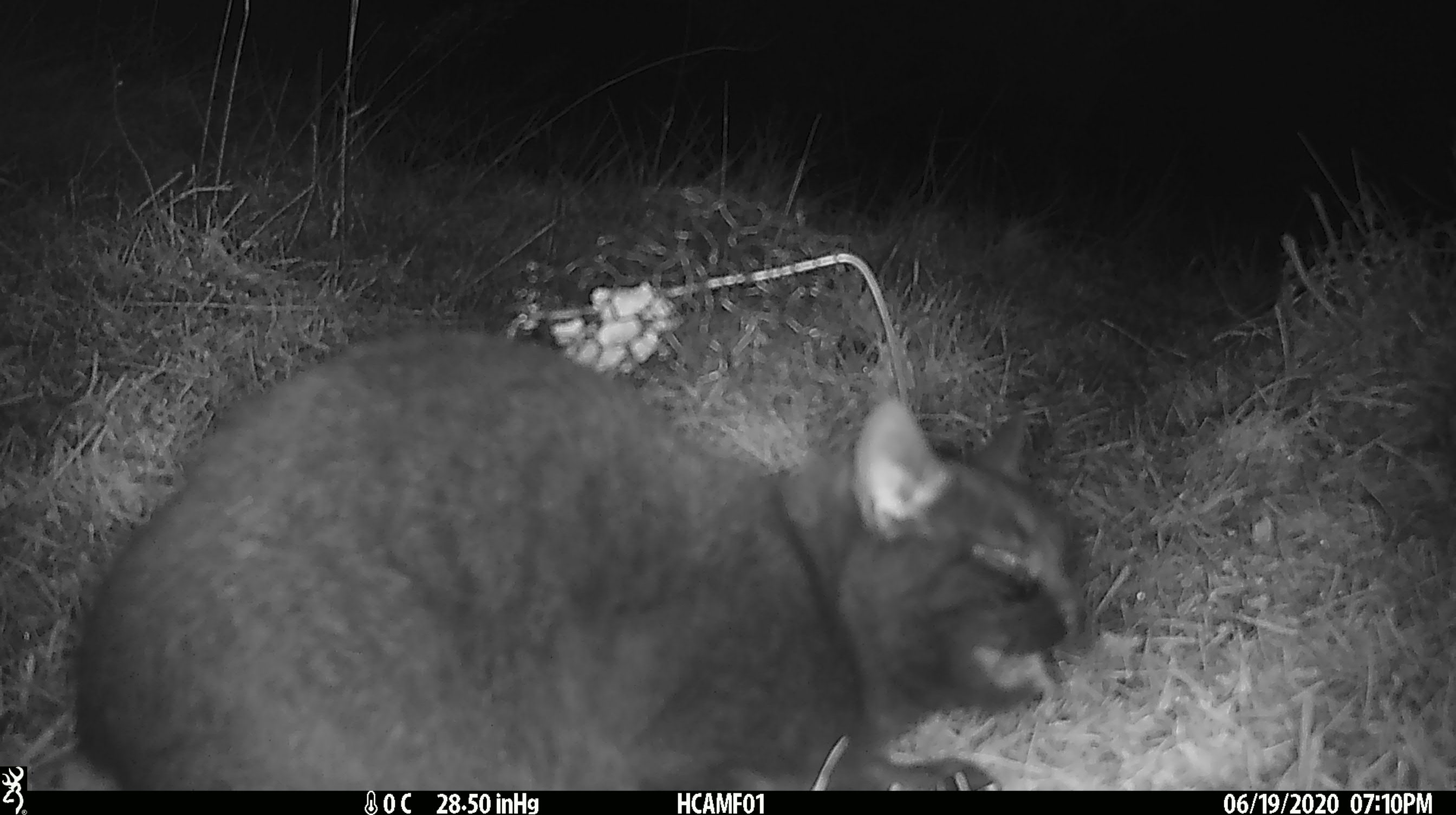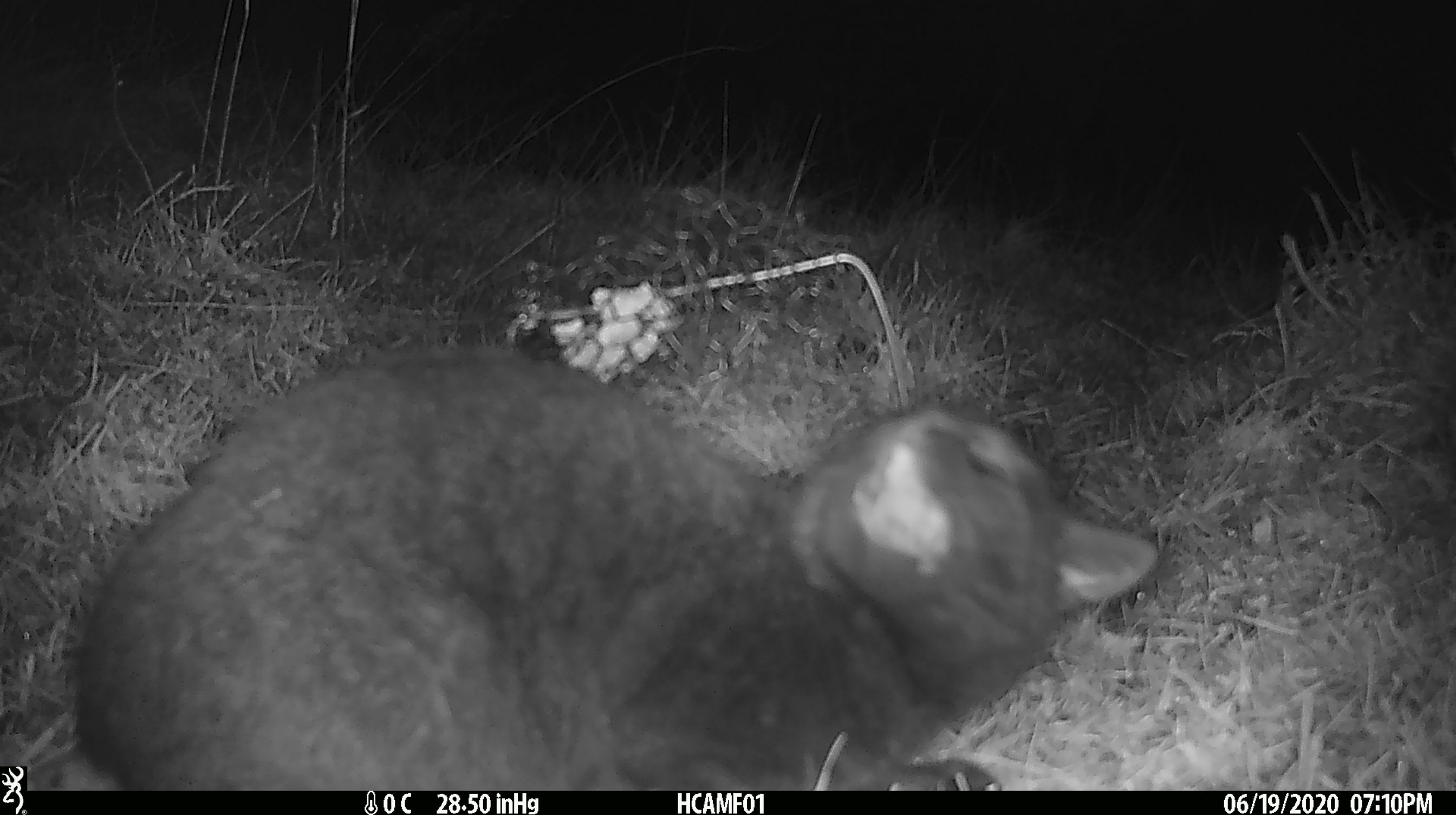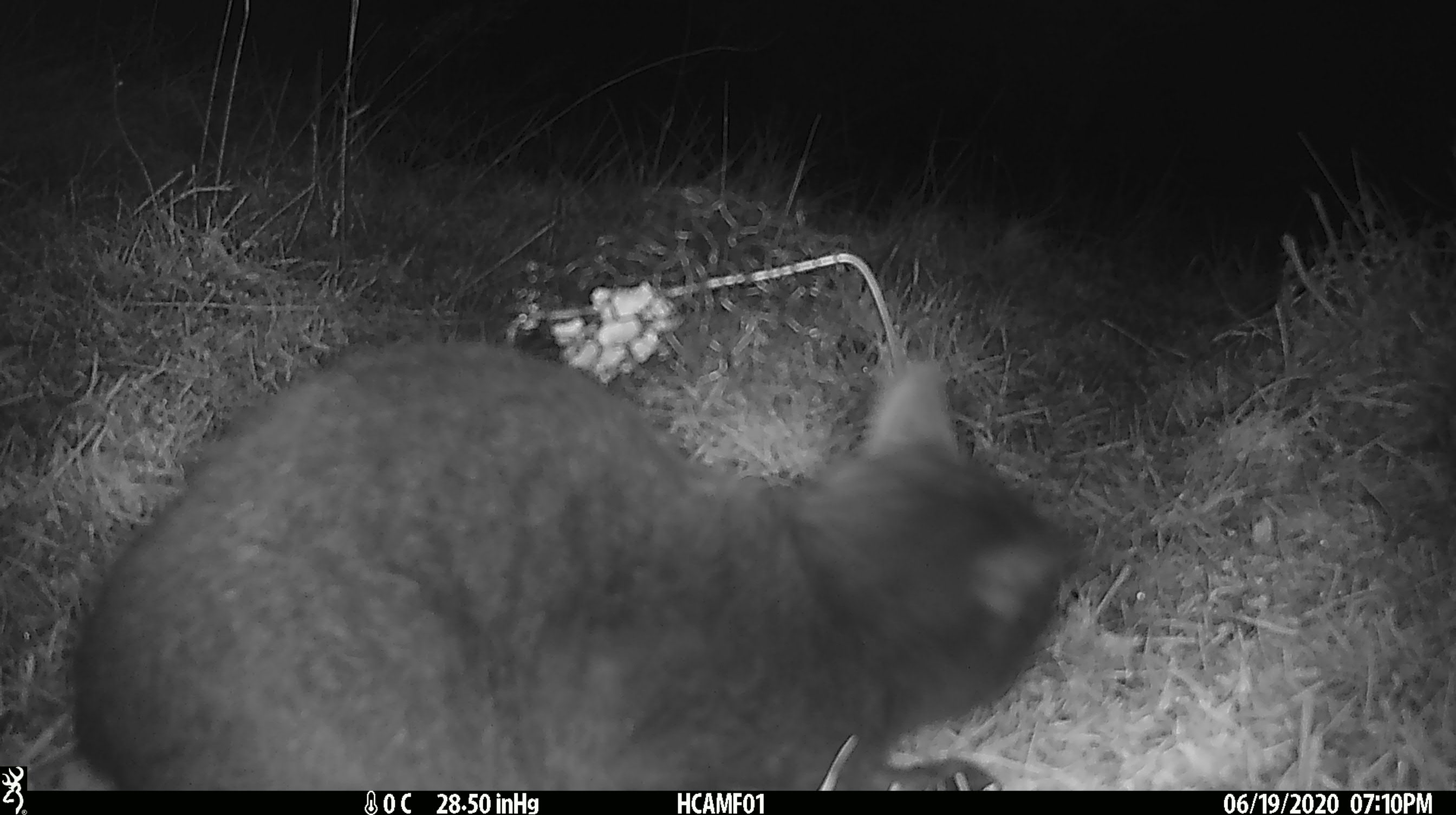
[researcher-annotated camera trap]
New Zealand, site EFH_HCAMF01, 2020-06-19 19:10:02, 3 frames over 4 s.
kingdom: Animalia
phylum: Chordata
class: Mammalia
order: Carnivora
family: Felidae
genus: Felis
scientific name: Felis catus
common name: domestic cat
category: cat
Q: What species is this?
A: Cat (domestic cat) (Felis catus).